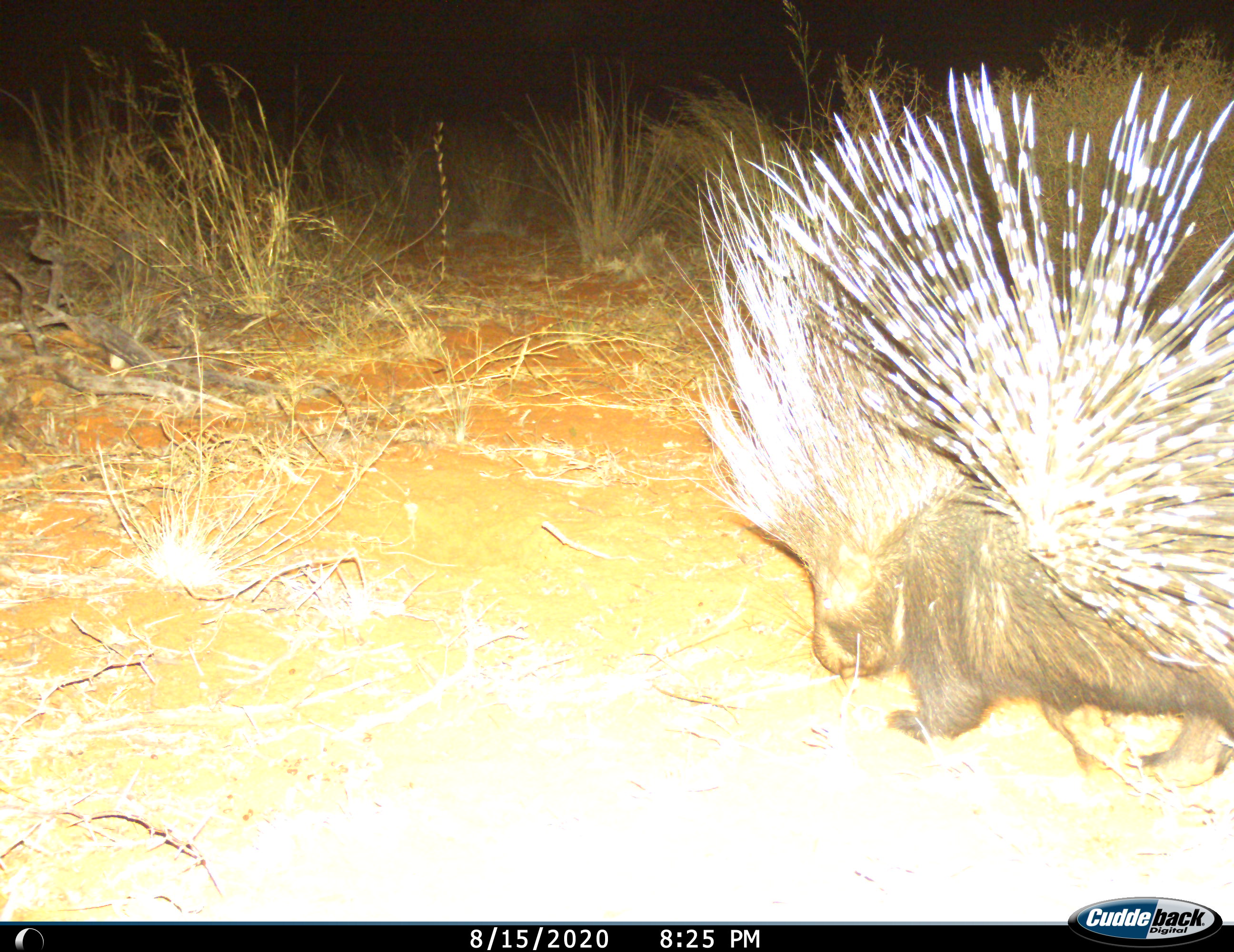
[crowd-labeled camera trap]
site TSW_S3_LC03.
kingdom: Animalia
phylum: Chordata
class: Mammalia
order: Rodentia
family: Hystricidae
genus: Hystrix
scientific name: Hystrix cristata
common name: crested porcupine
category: porcupine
Porcupine (crested porcupine) (Hystrix cristata), count 1. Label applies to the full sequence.